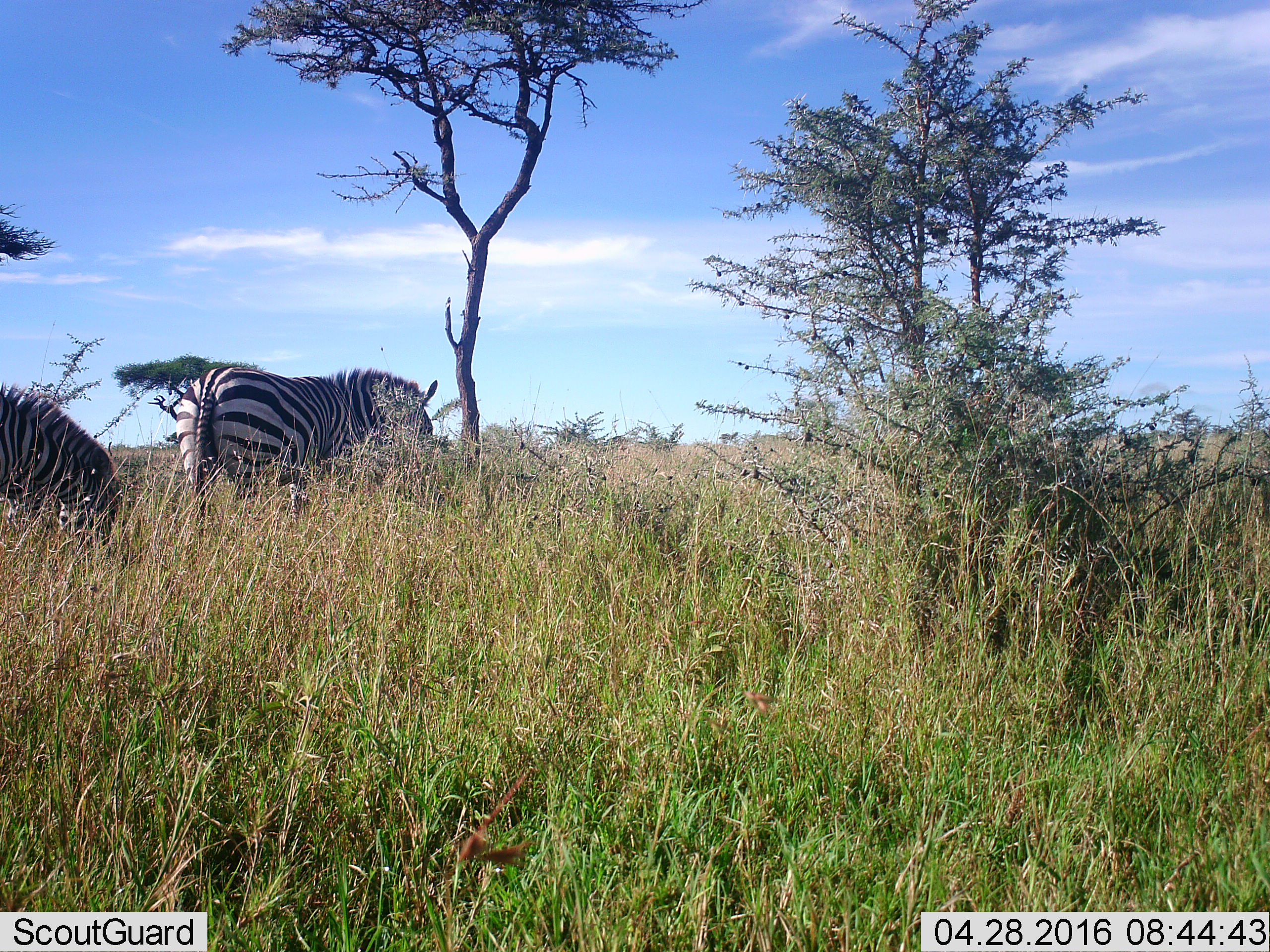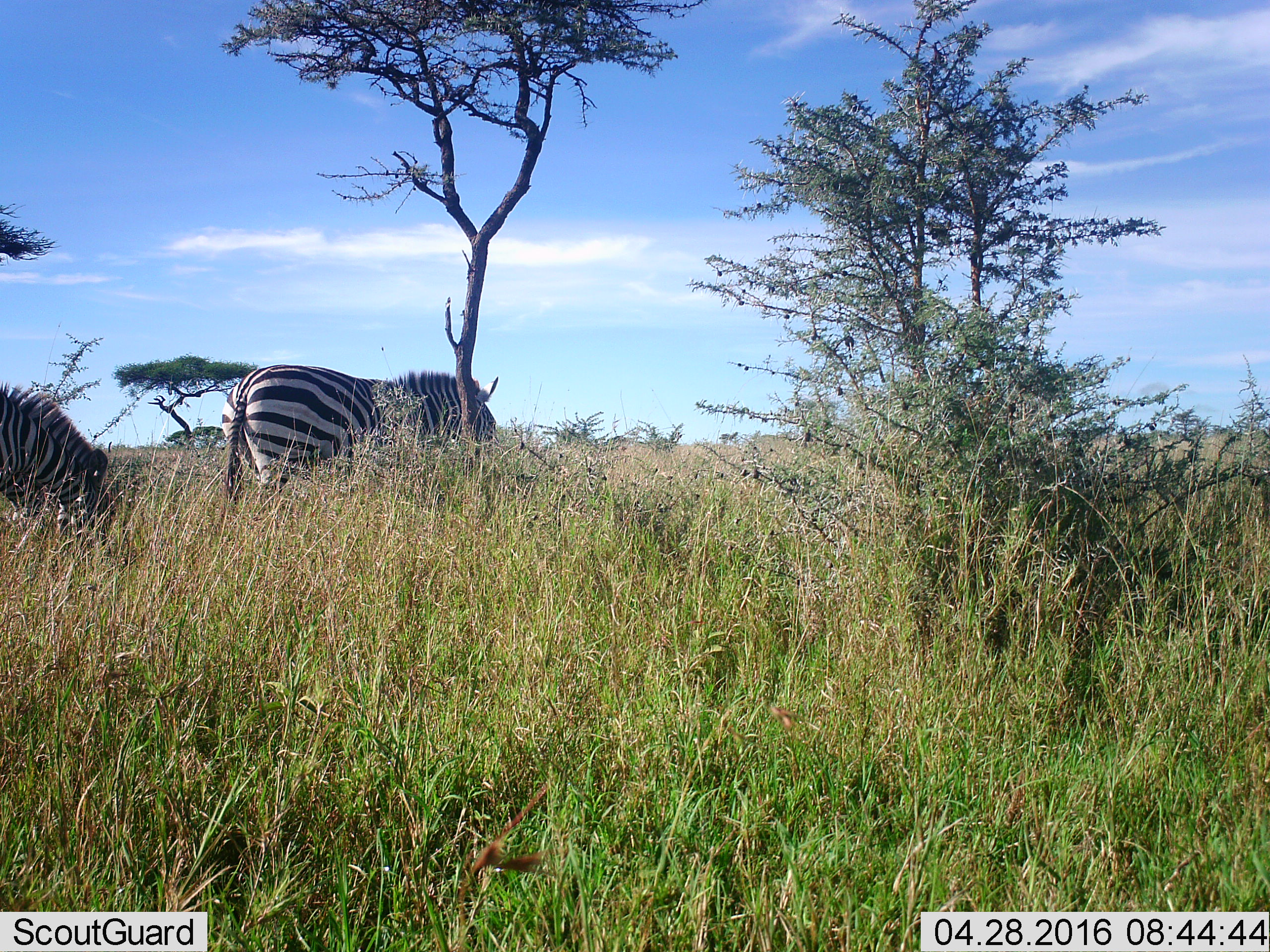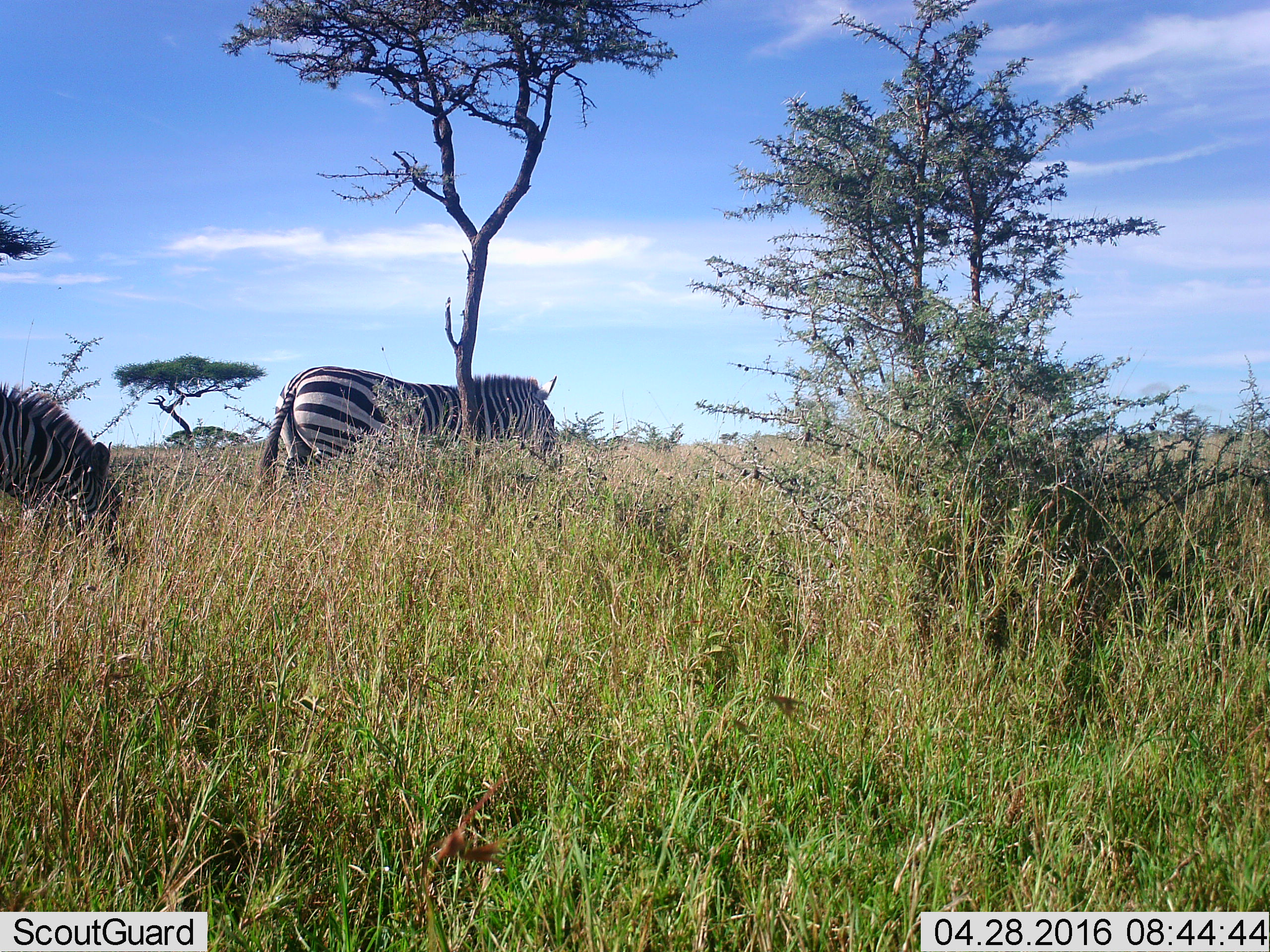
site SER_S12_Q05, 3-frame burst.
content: unidentified animal